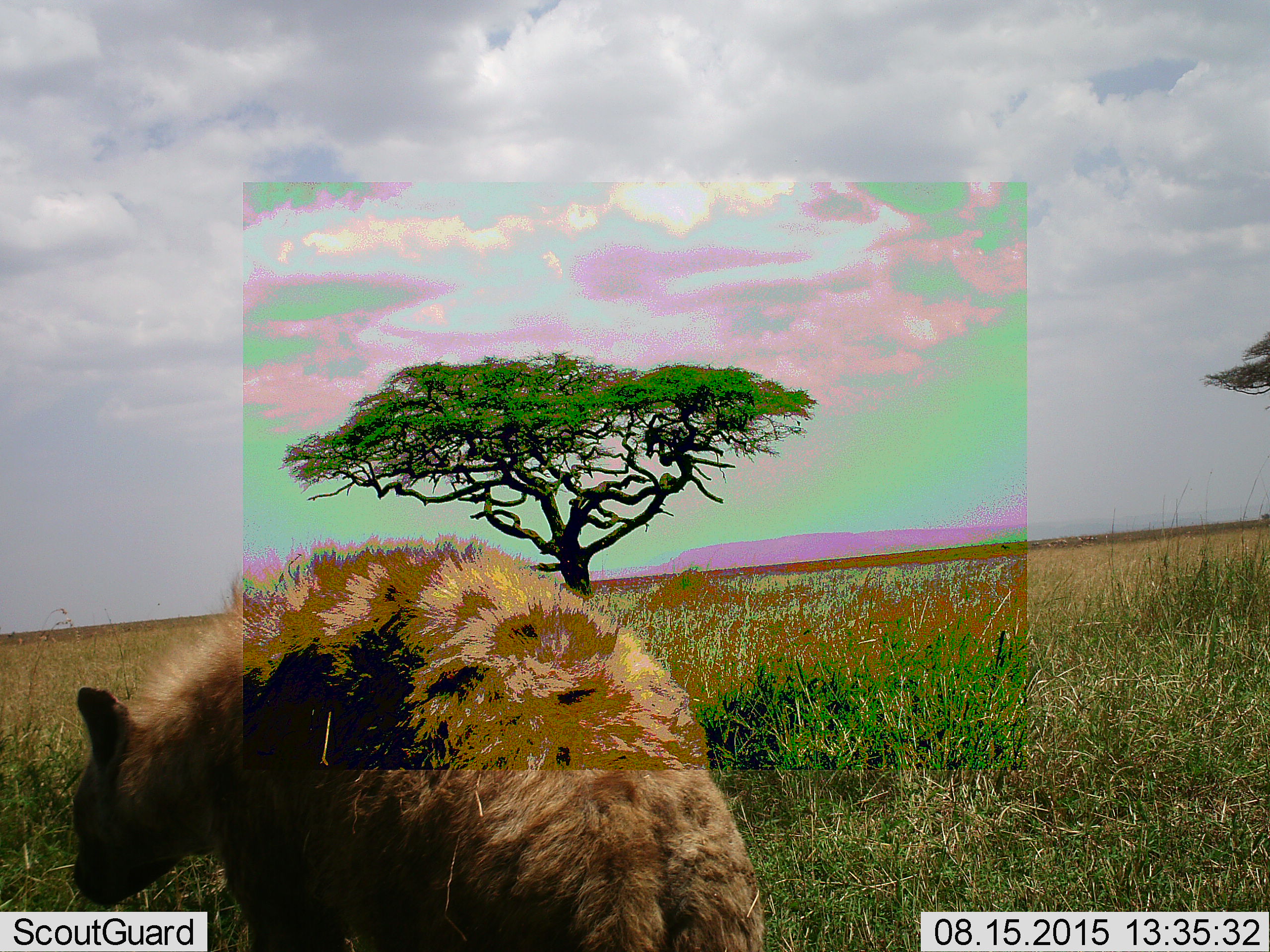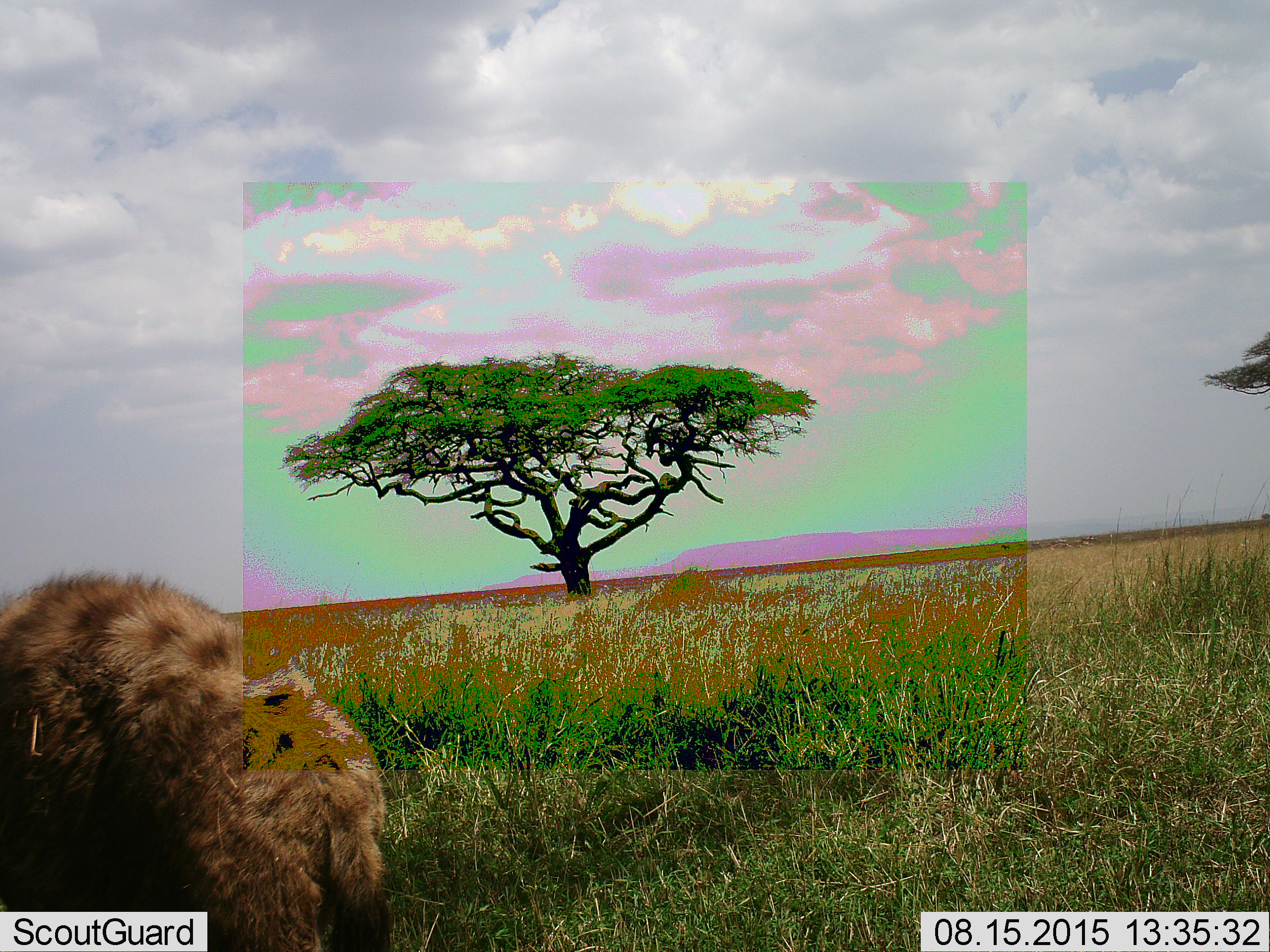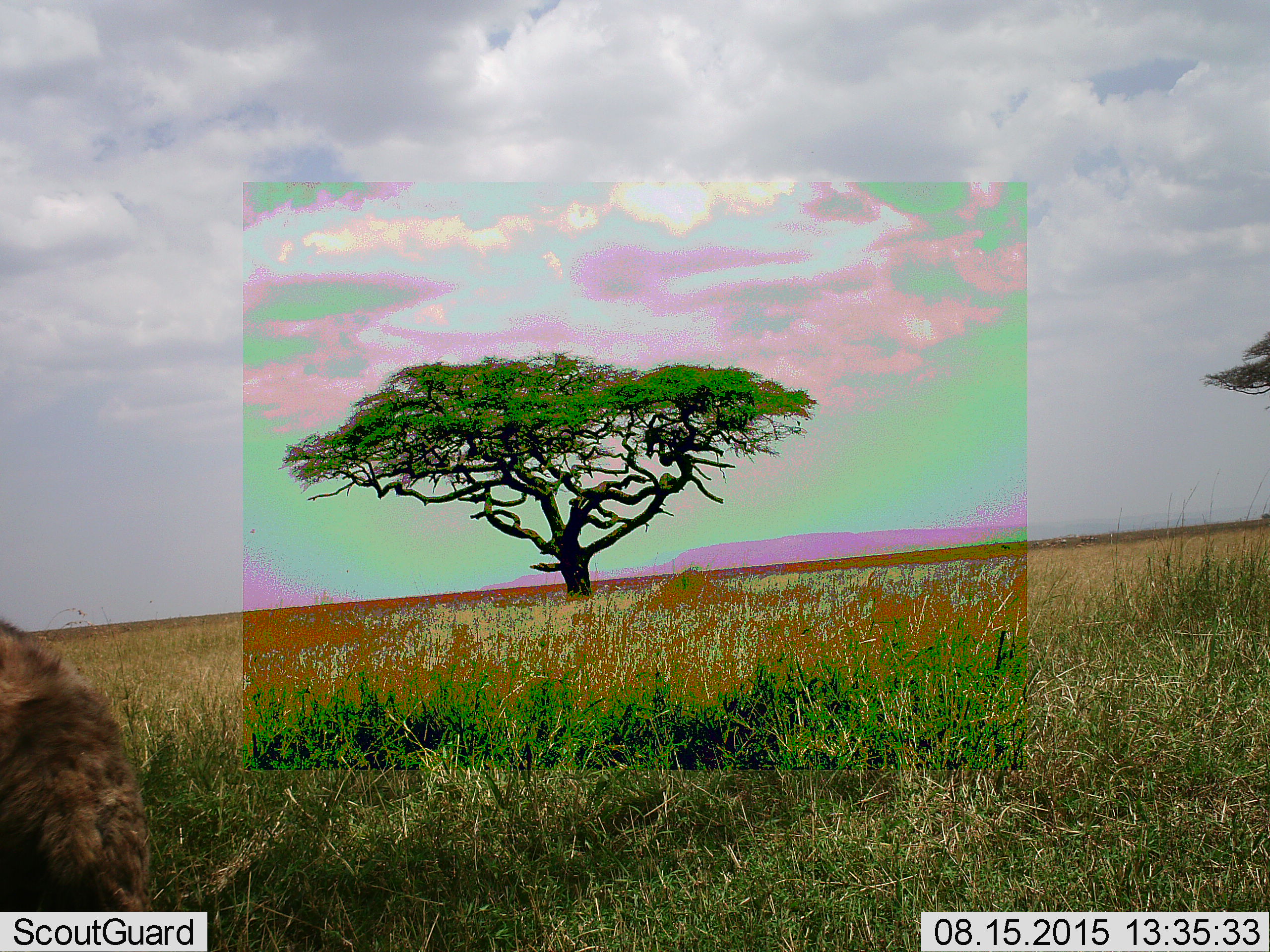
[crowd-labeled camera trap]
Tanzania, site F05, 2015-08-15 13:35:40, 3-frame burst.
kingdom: Animalia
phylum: Chordata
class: Mammalia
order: Carnivora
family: Hyaenidae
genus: Parahyaena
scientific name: Parahyaena brunnea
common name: brown hyena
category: hyenabrown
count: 1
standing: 33%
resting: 0%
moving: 89%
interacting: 0%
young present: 0%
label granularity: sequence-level